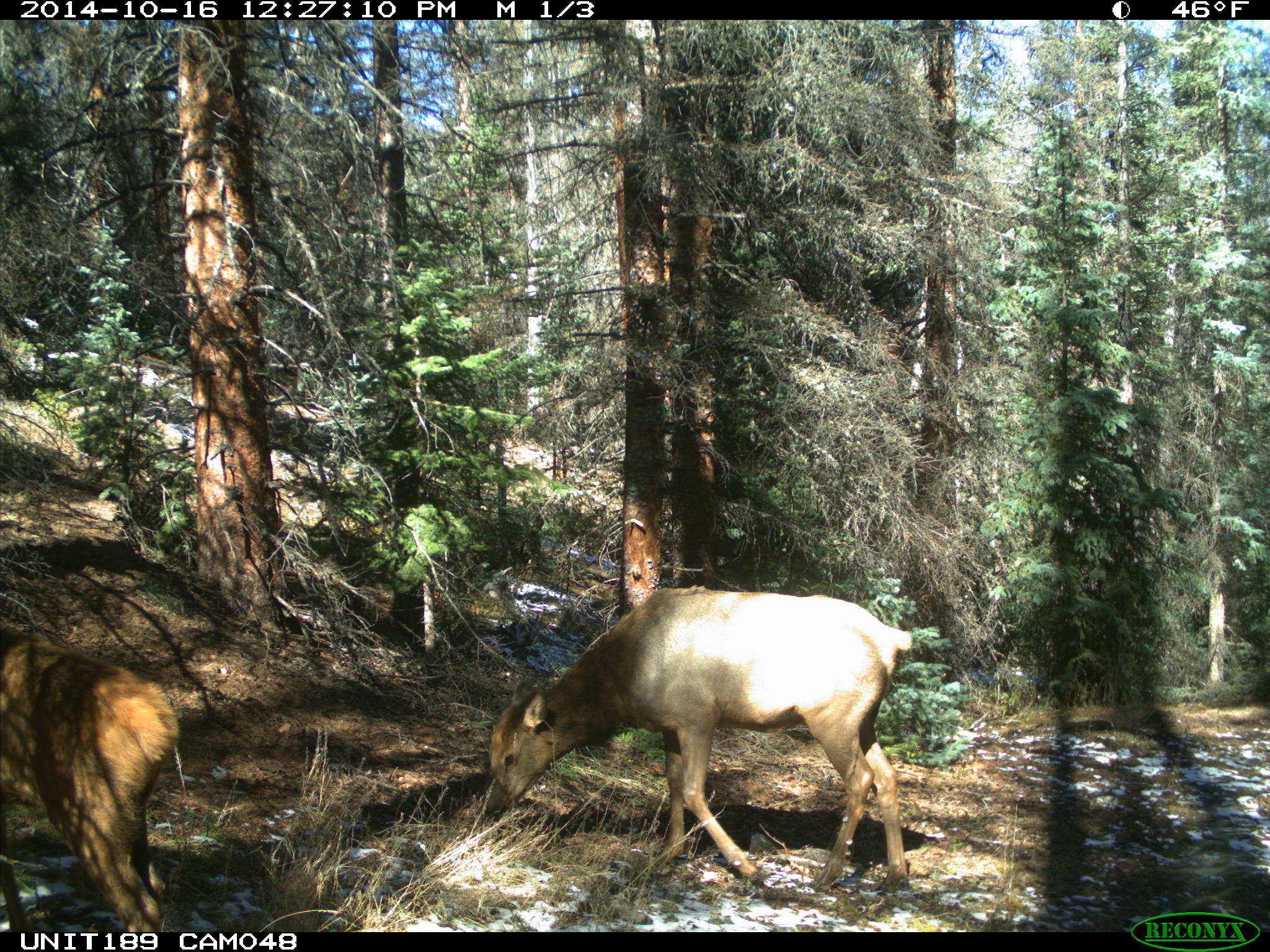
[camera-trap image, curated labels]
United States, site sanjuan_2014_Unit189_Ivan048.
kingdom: Animalia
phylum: Chordata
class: Mammalia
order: Artiodactyla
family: Cervidae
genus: Cervus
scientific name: Cervus elaphus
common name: red deer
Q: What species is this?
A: Cervus elaphus (red deer).